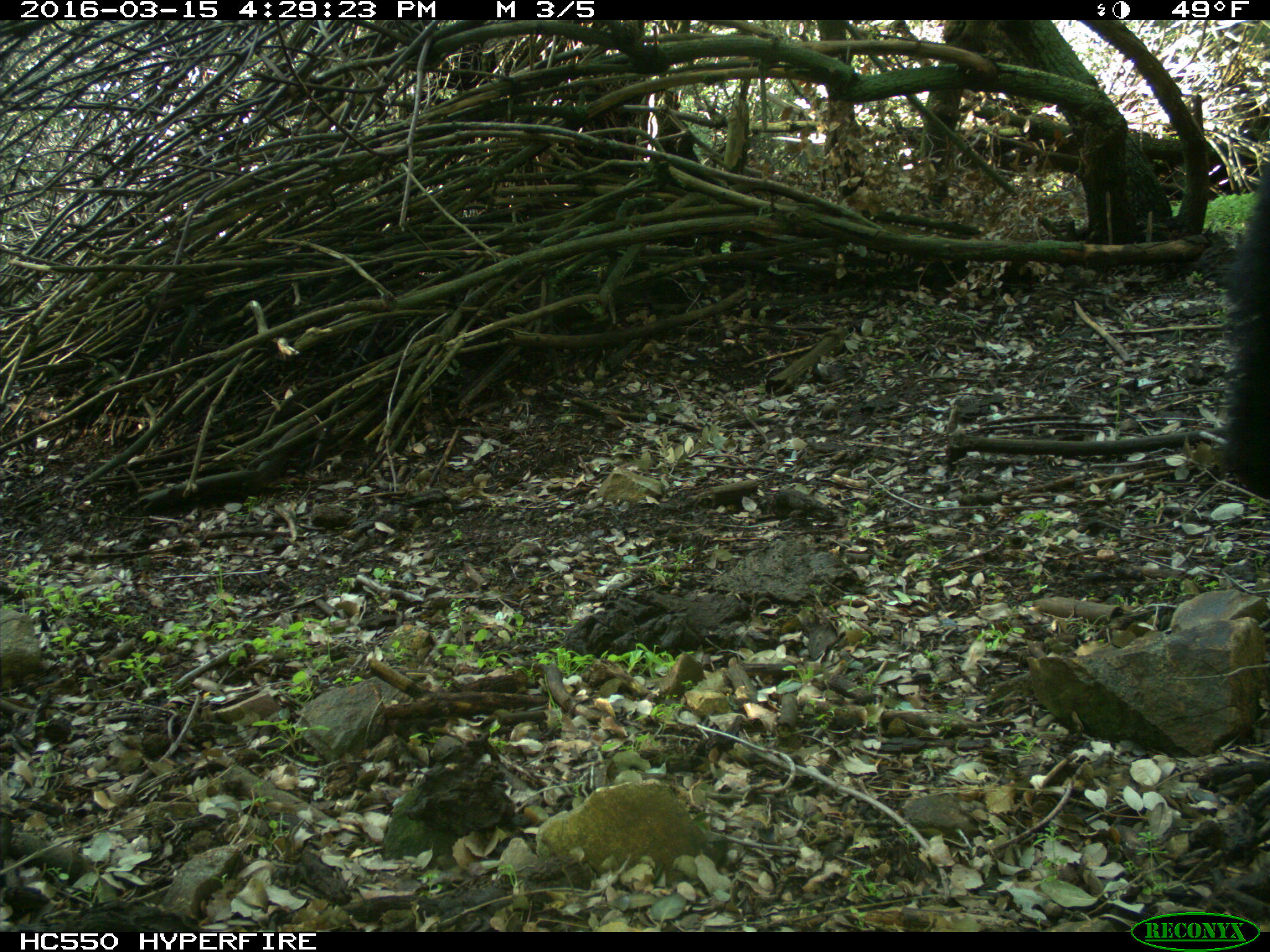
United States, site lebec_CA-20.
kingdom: Animalia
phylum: Chordata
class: Mammalia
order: Carnivora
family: Ursidae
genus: Ursus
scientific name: Ursus americanus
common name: american black bear